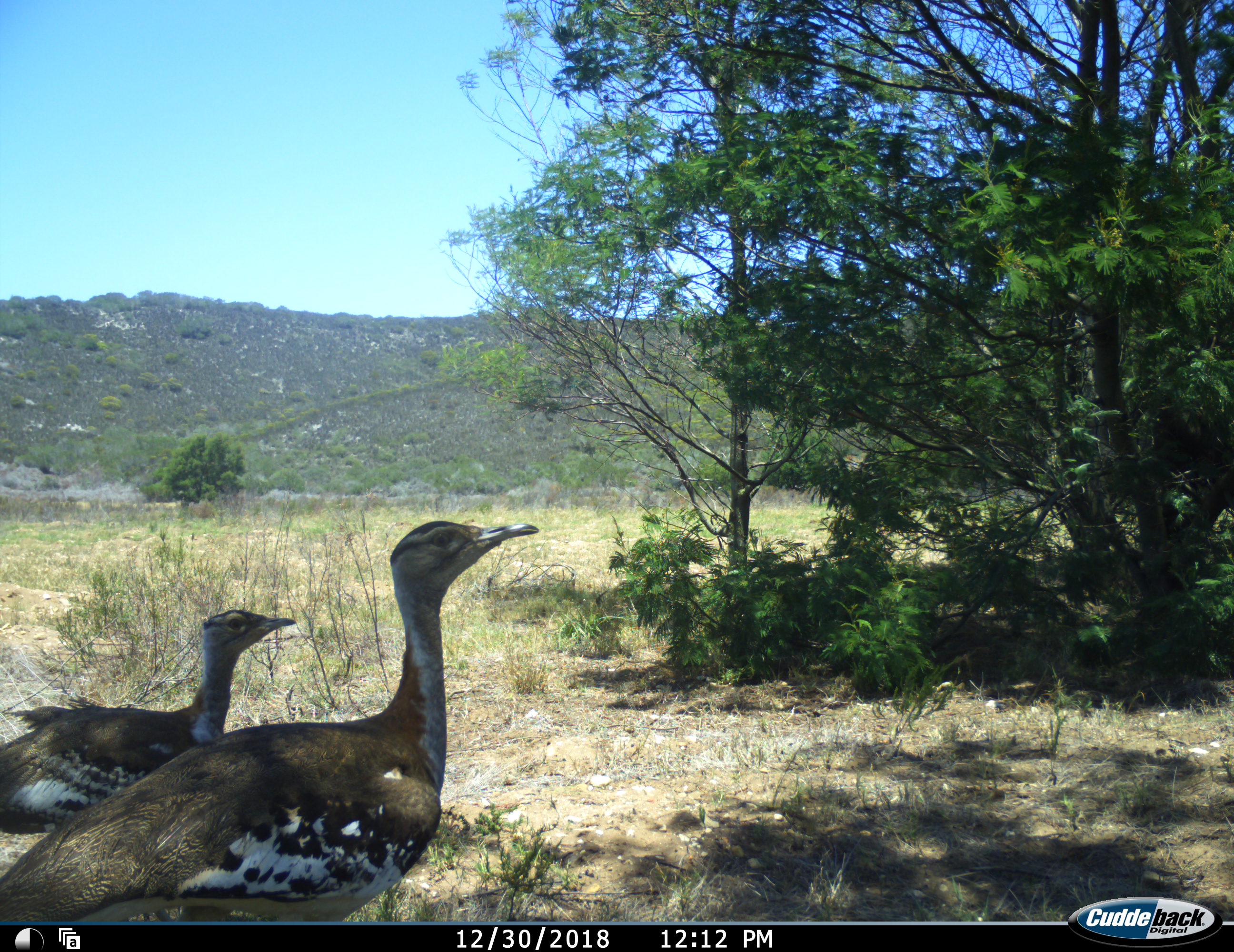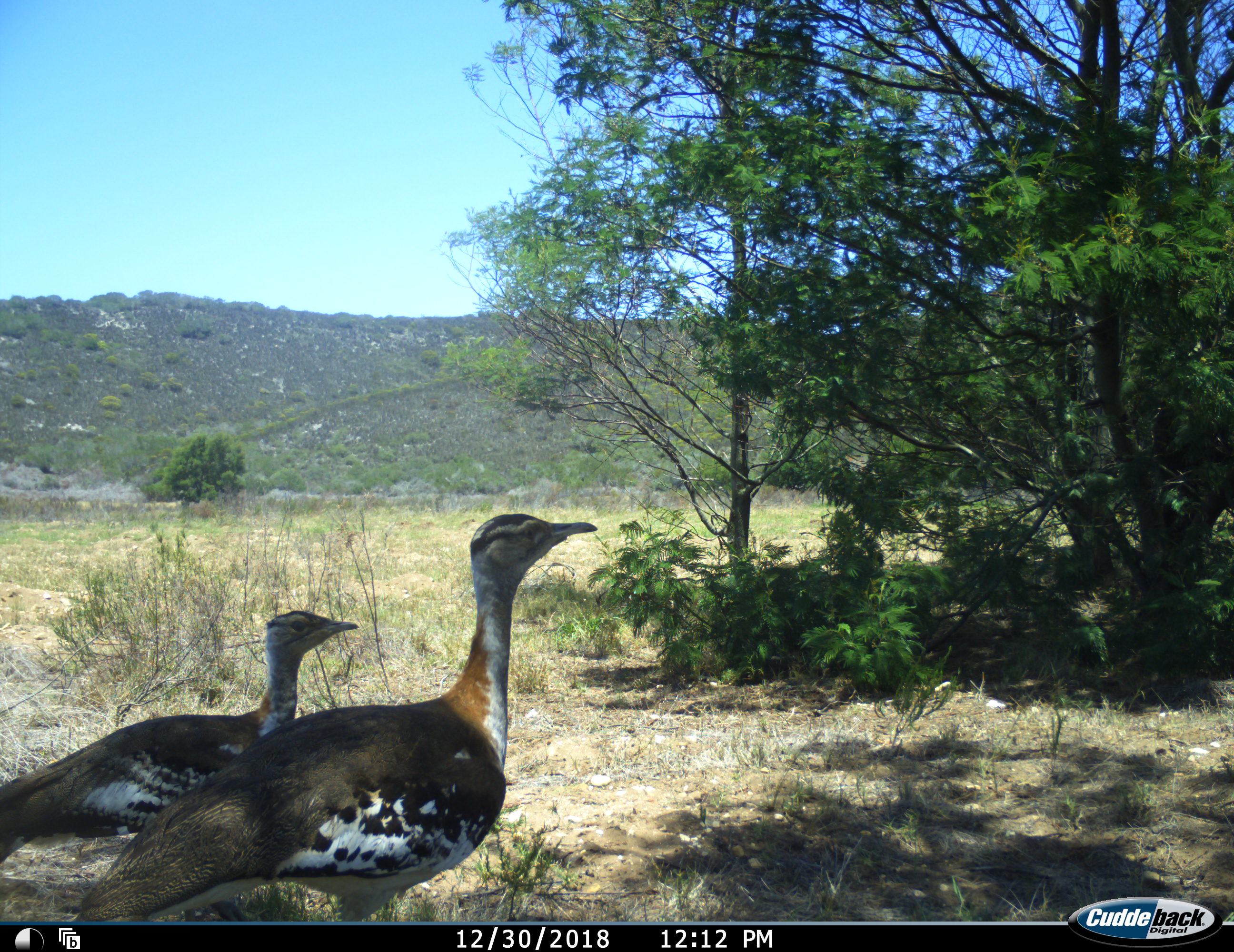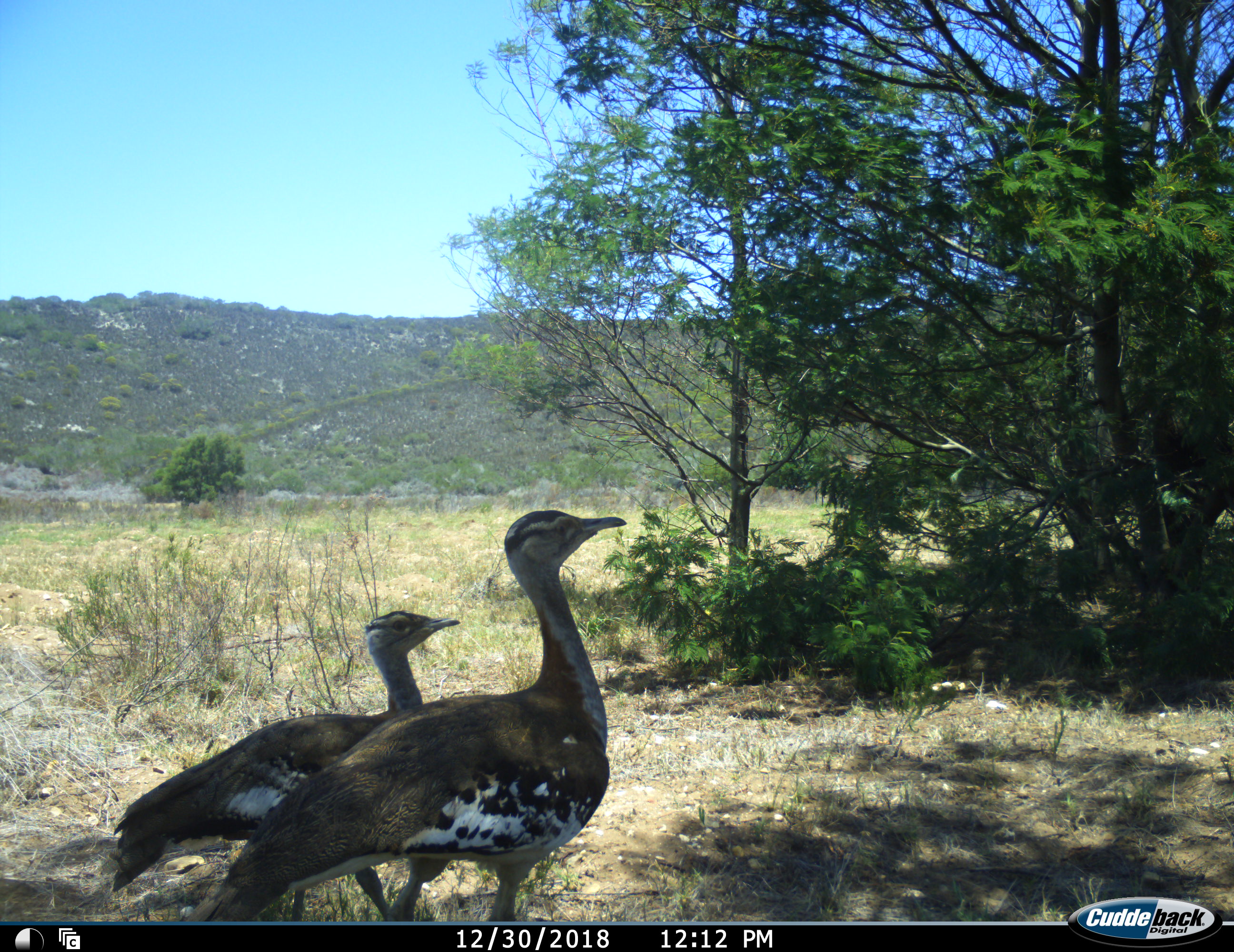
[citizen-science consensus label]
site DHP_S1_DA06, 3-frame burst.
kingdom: Animalia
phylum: Chordata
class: Aves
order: Otidiformes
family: Otididae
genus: Neotis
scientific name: Neotis denhami denhami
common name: denham's bustard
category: bustarddenhams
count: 2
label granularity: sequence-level